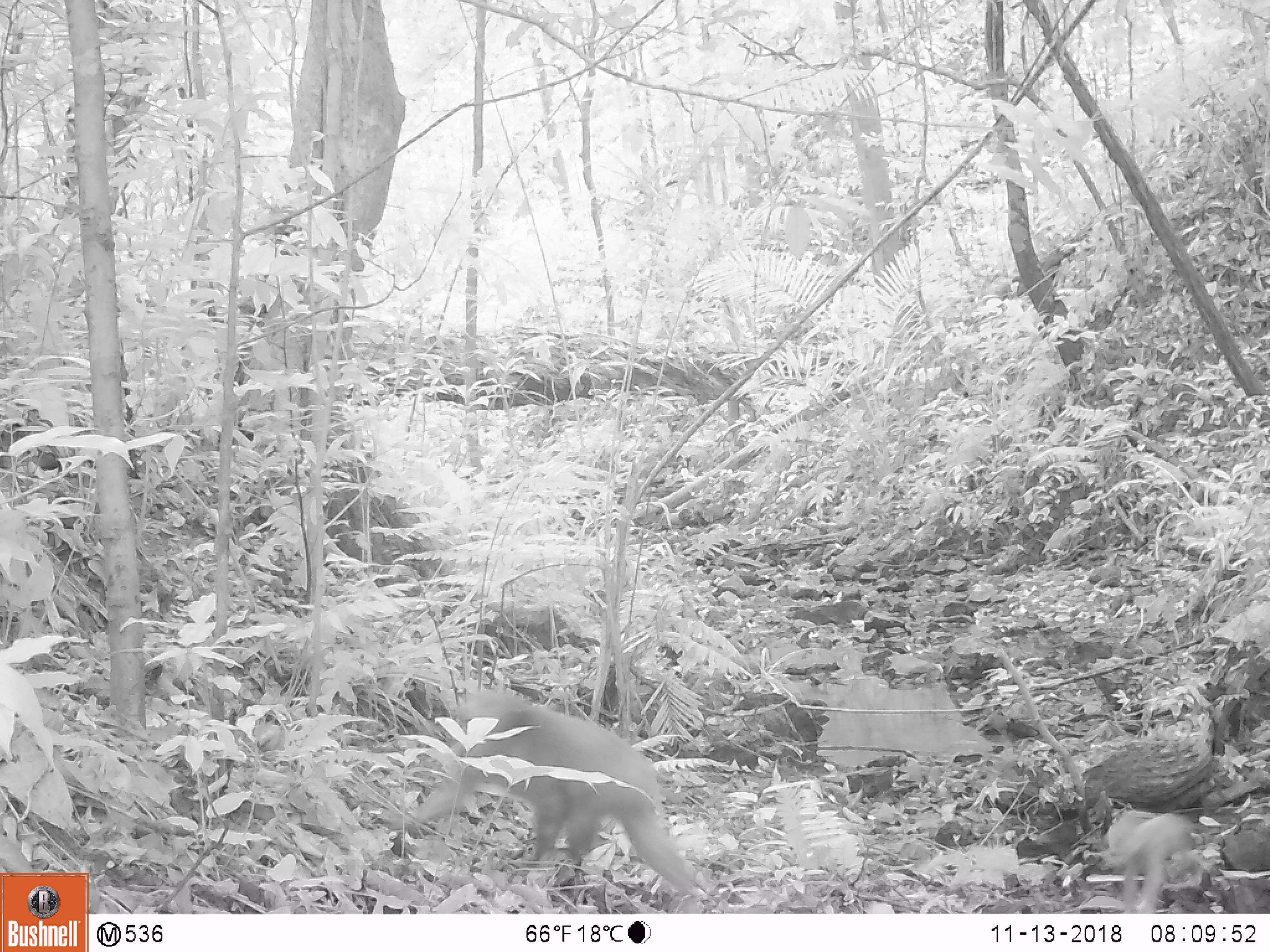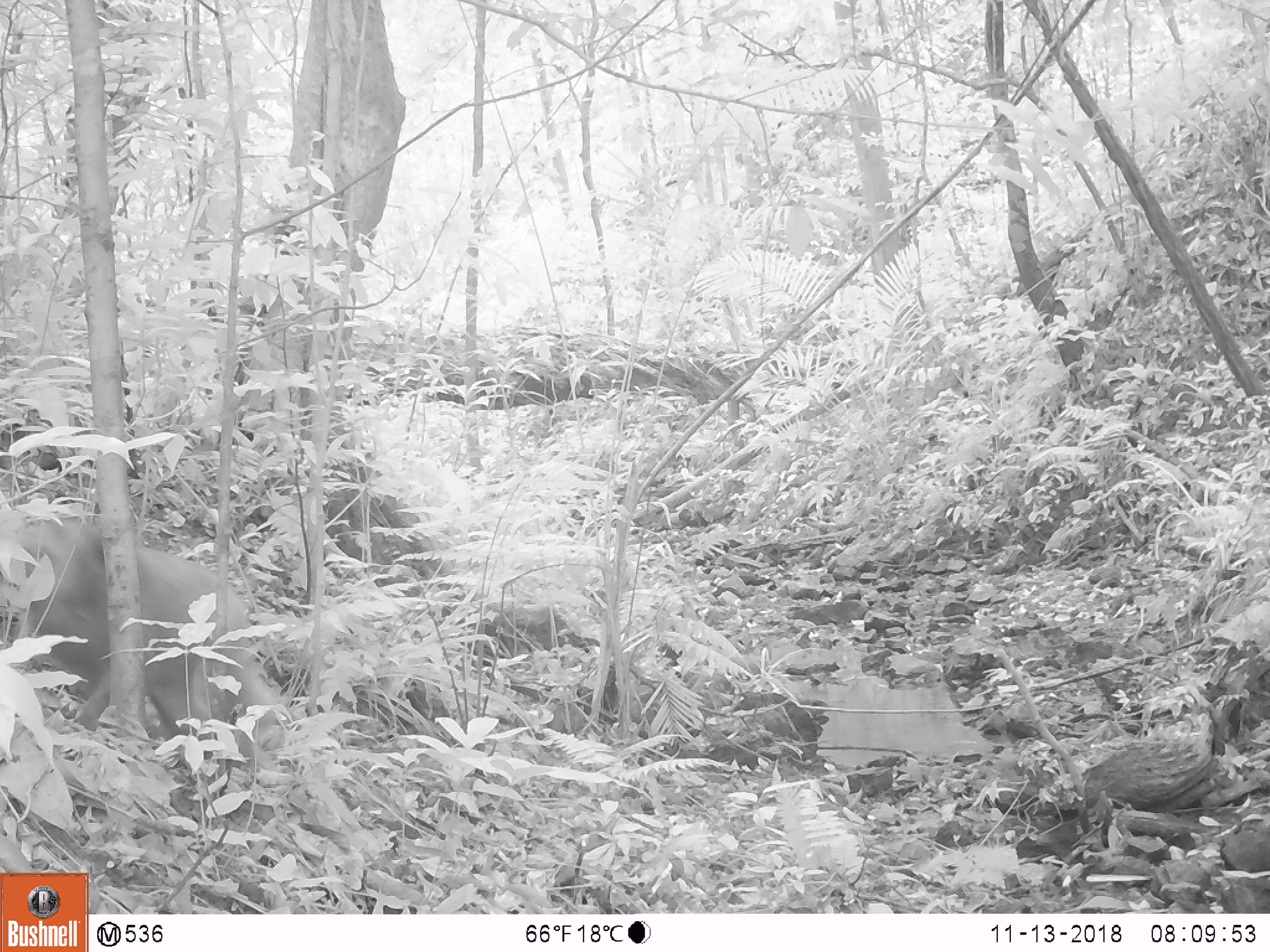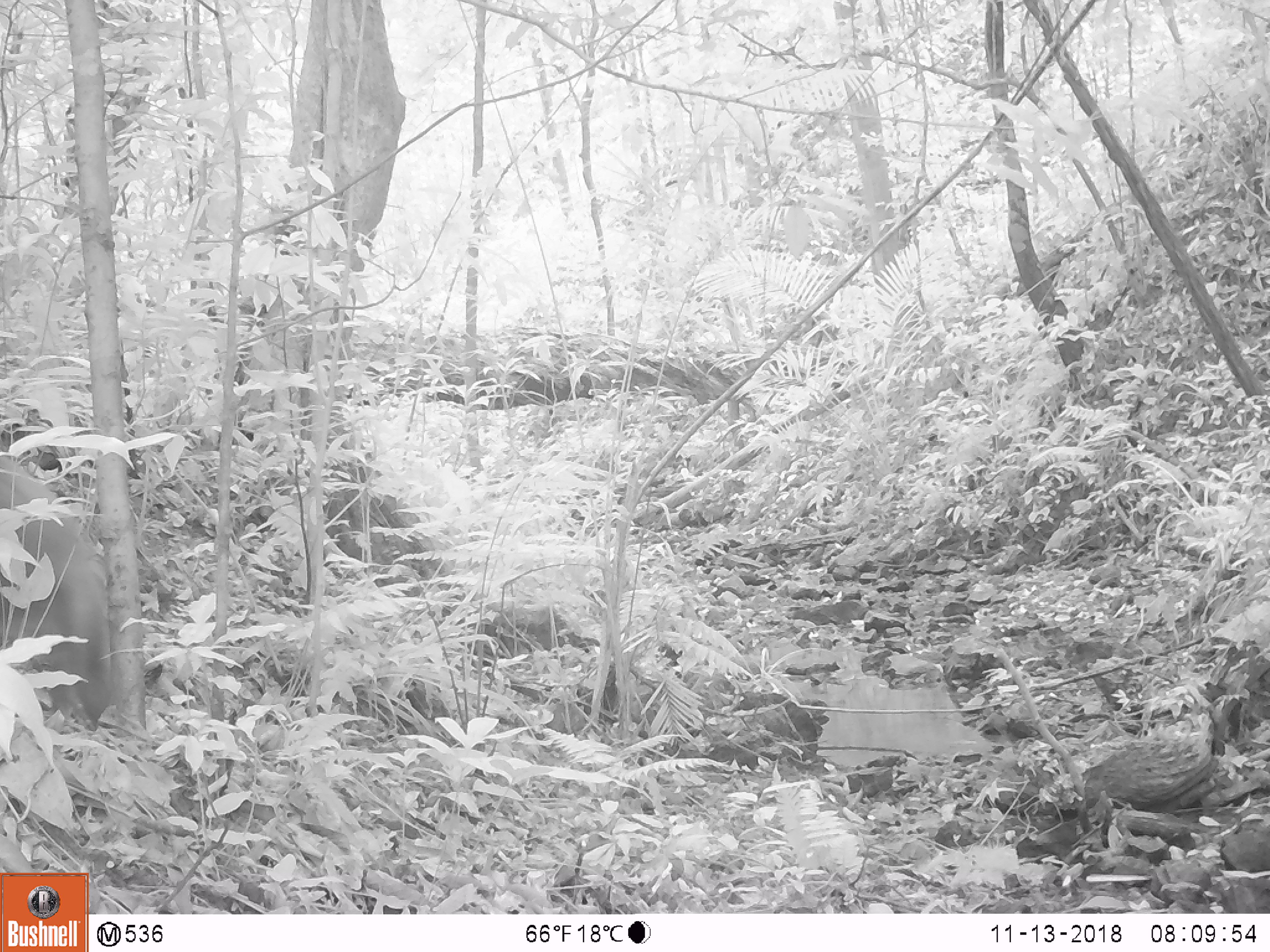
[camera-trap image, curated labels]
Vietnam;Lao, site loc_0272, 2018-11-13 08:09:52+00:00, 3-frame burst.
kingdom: Animalia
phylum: Chordata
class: Mammalia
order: Primates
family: Cercopithecidae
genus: Macaca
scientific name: Macaca arctoides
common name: stump-tailed macaque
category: stump tailed macaque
Stump tailed macaque (stump-tailed macaque) (Macaca arctoides). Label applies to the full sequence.